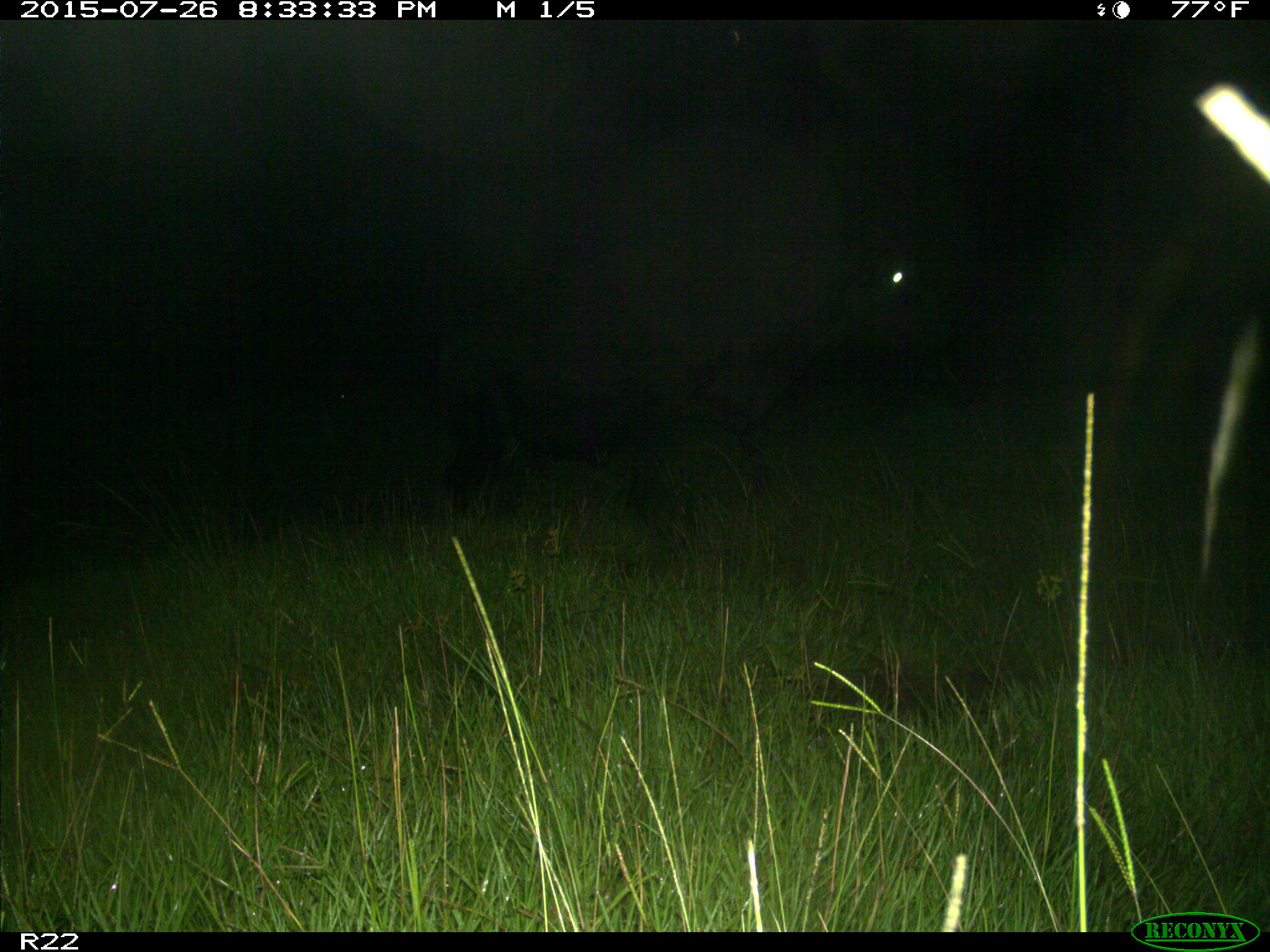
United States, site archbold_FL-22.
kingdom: Animalia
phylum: Chordata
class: Mammalia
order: Artiodactyla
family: Bovidae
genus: Bos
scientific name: Bos taurus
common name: domestic cow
Bos taurus (domestic cow).